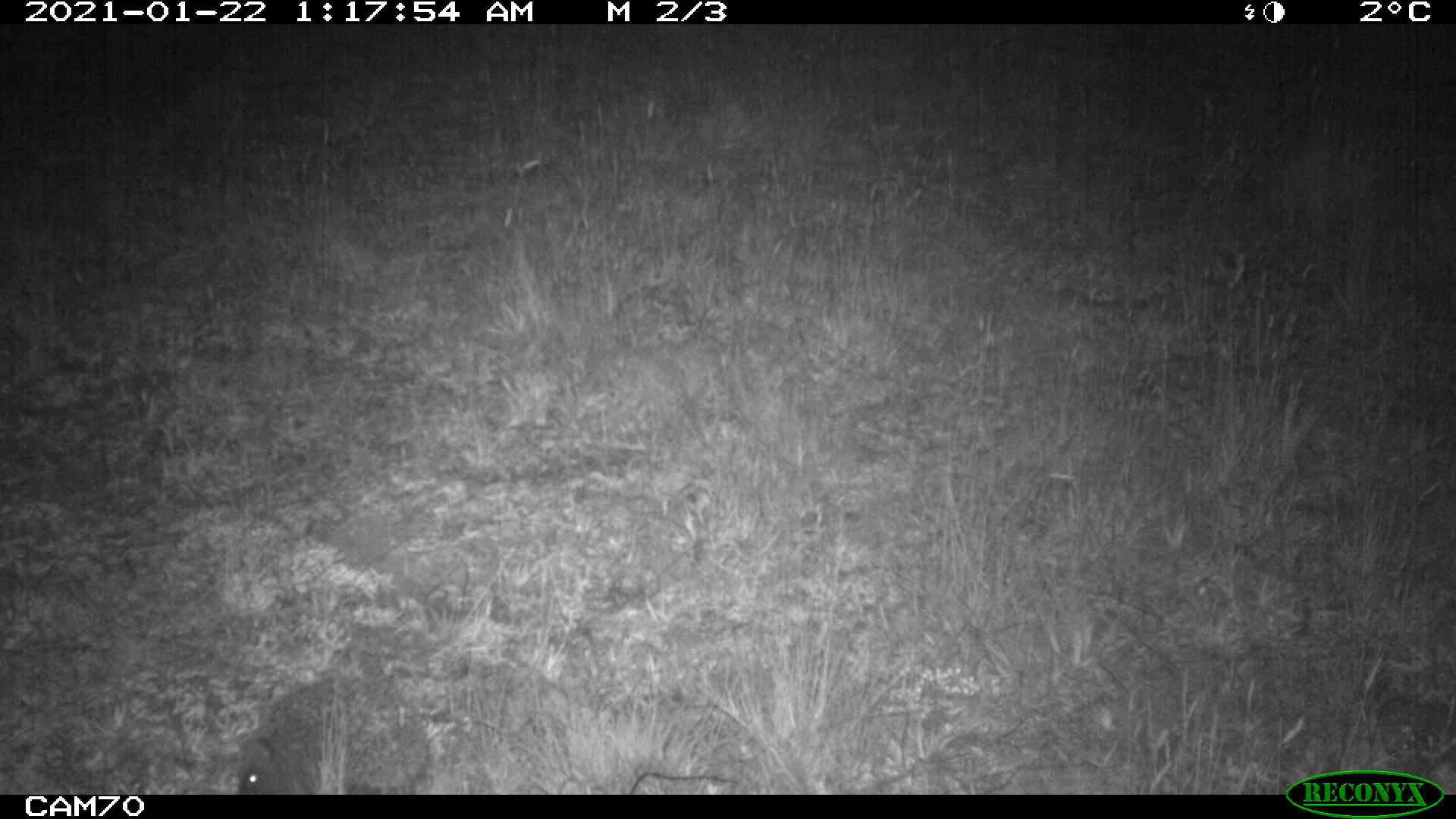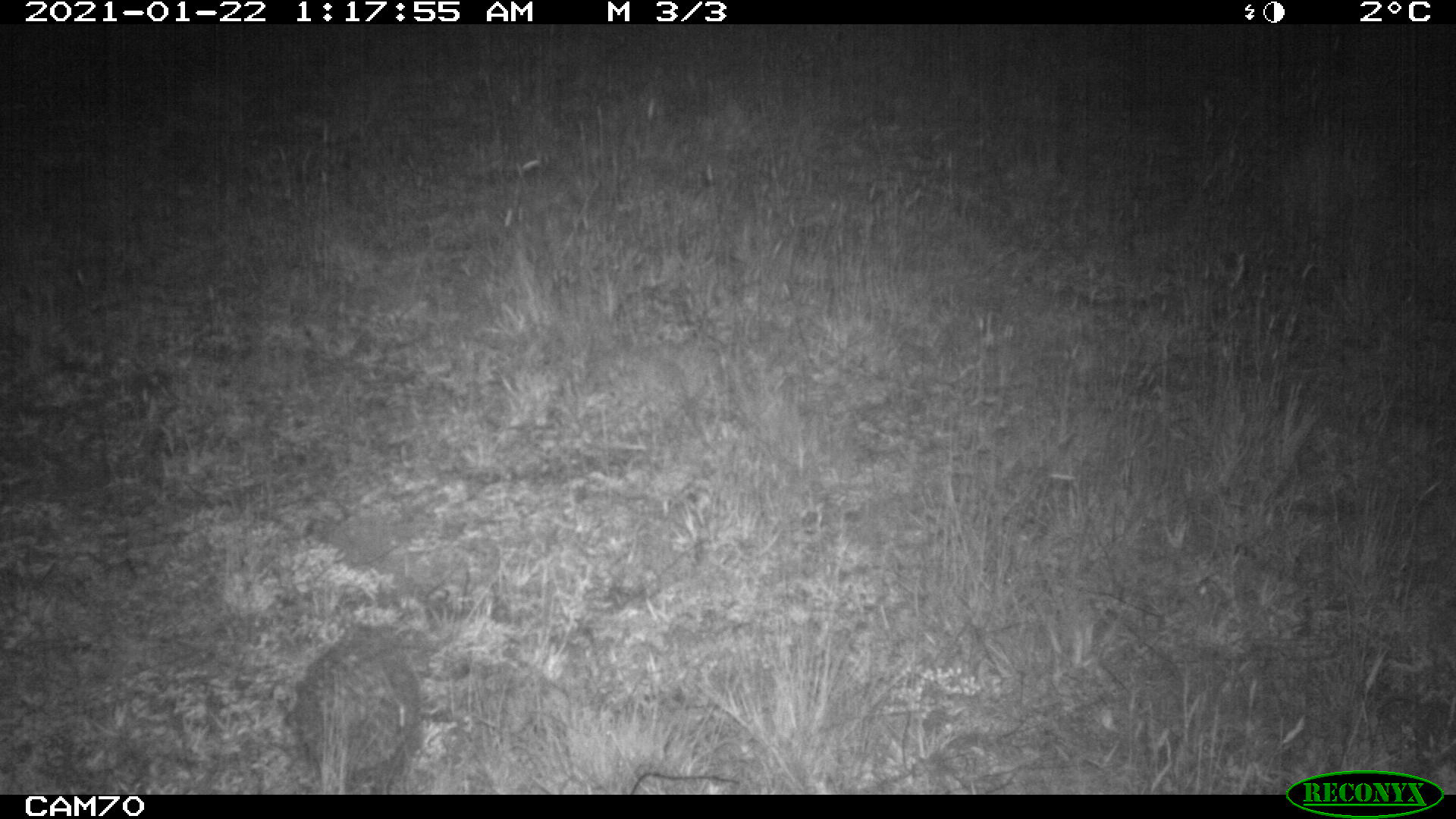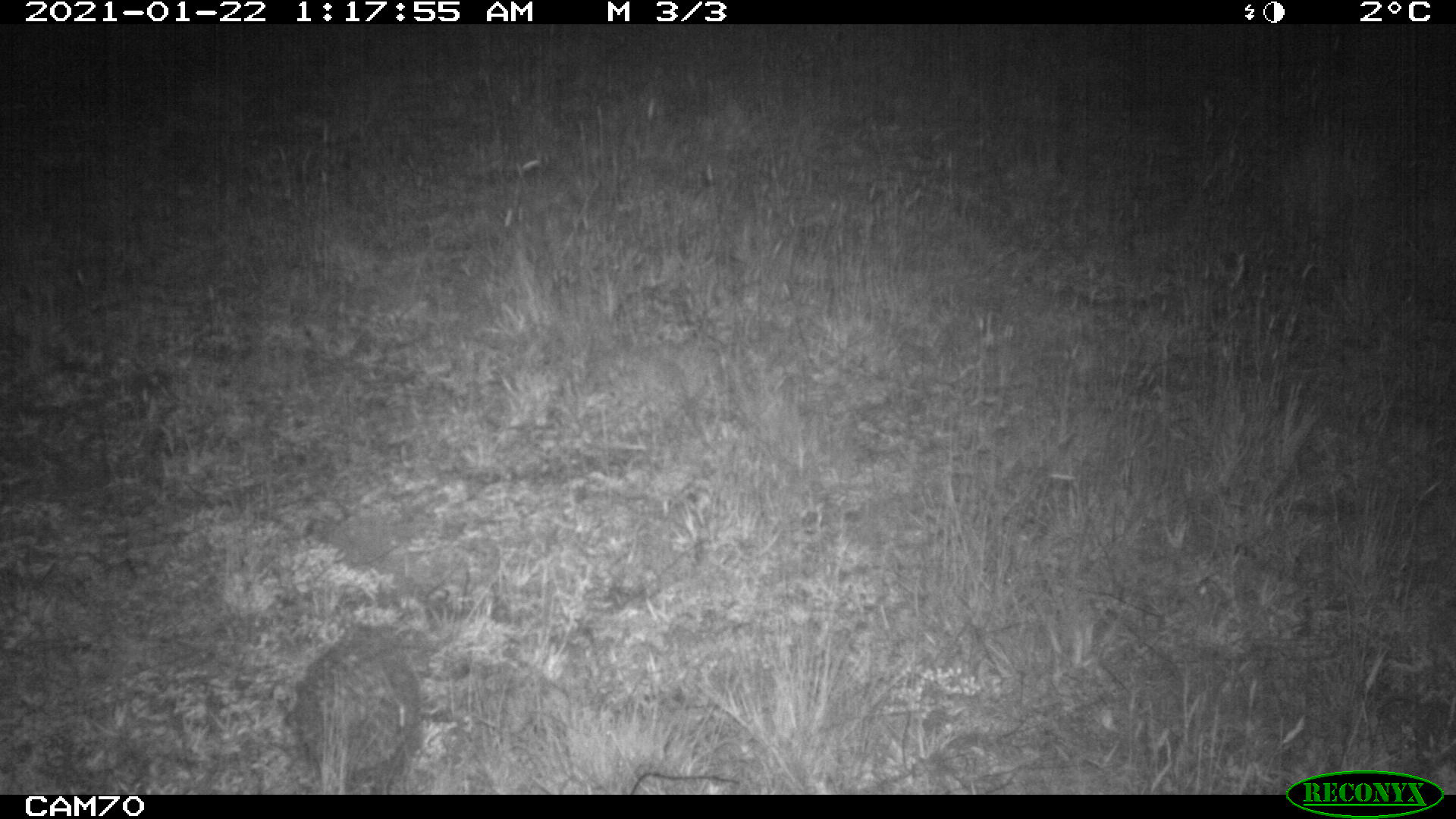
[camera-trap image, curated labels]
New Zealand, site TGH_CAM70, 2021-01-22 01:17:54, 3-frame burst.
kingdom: Animalia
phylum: Chordata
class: Mammalia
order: Eulipotyphla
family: Erinaceidae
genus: Erinaceus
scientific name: Erinaceus europaeus europaeus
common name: european hedgehog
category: hedgehog